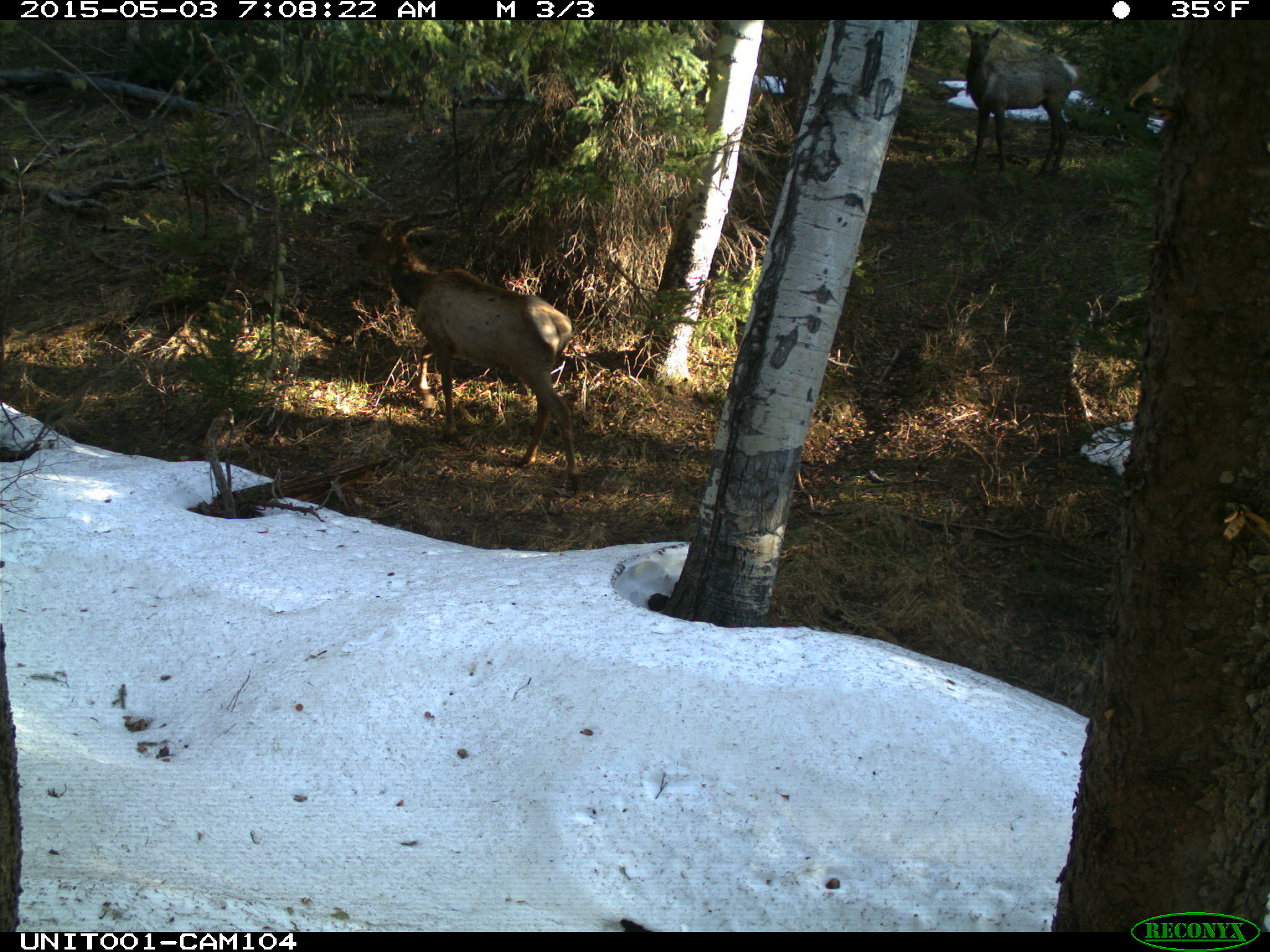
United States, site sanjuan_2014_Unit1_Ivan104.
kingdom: Animalia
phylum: Chordata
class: Mammalia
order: Artiodactyla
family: Cervidae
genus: Cervus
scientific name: Cervus elaphus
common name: red deer